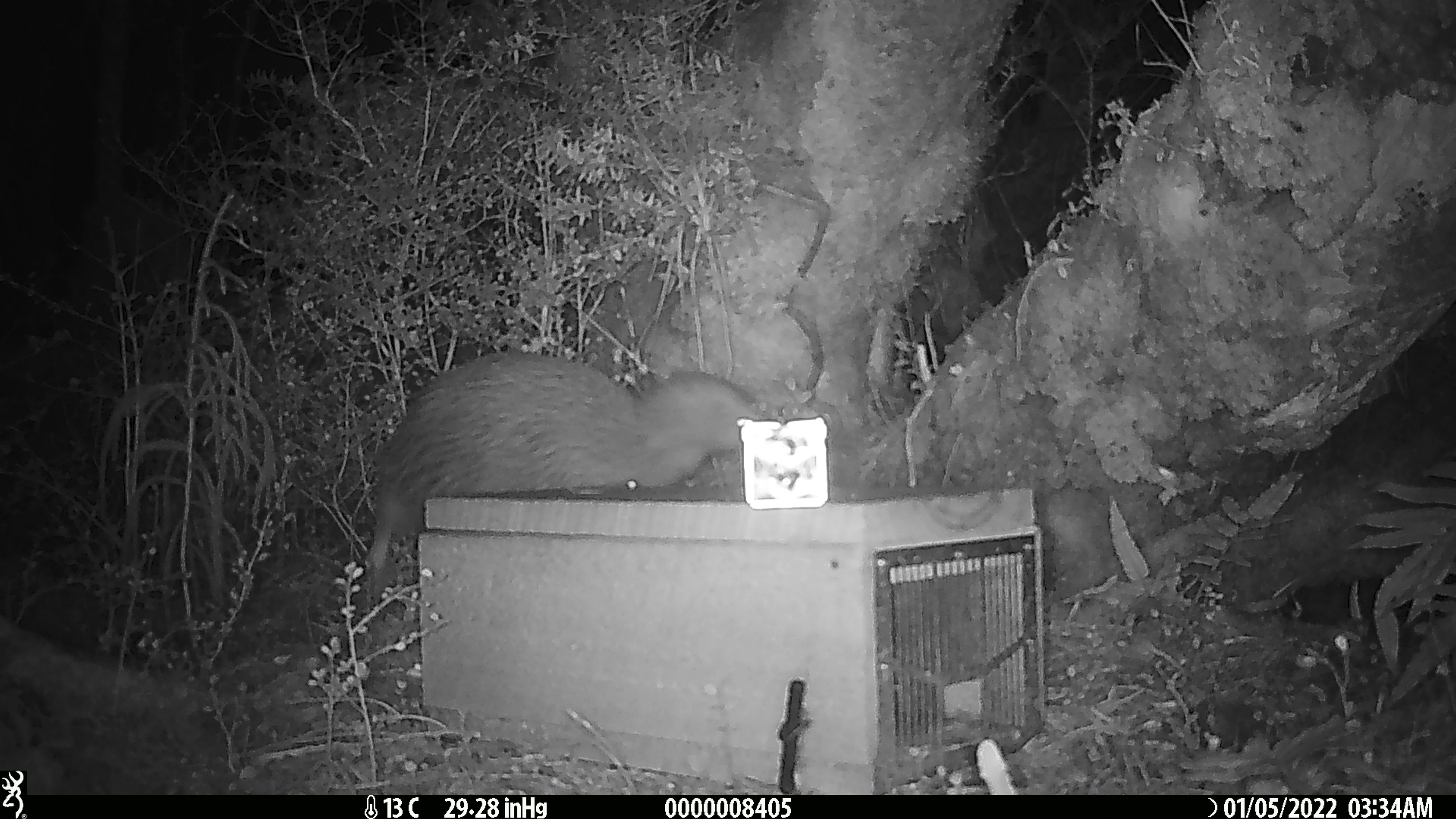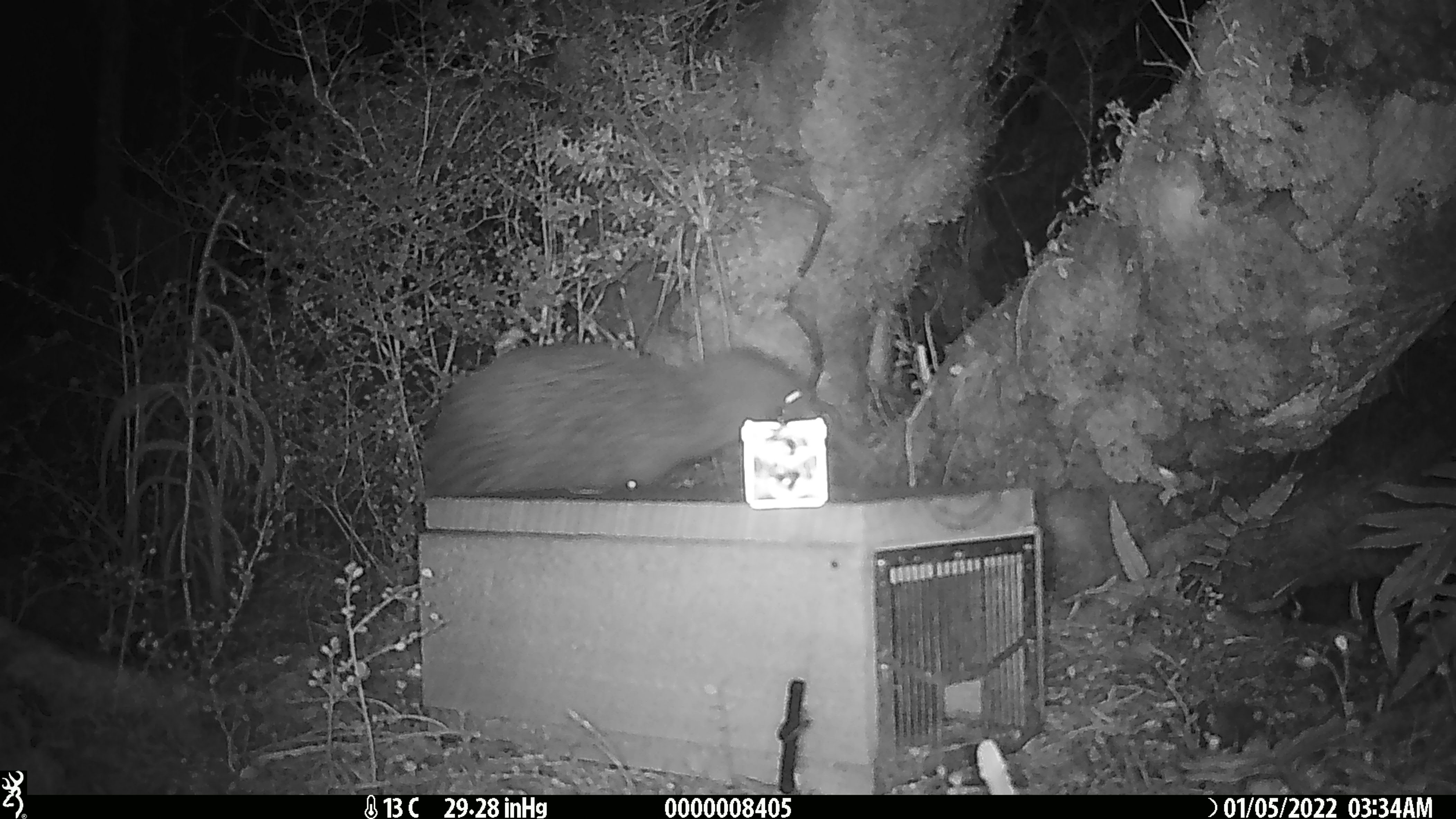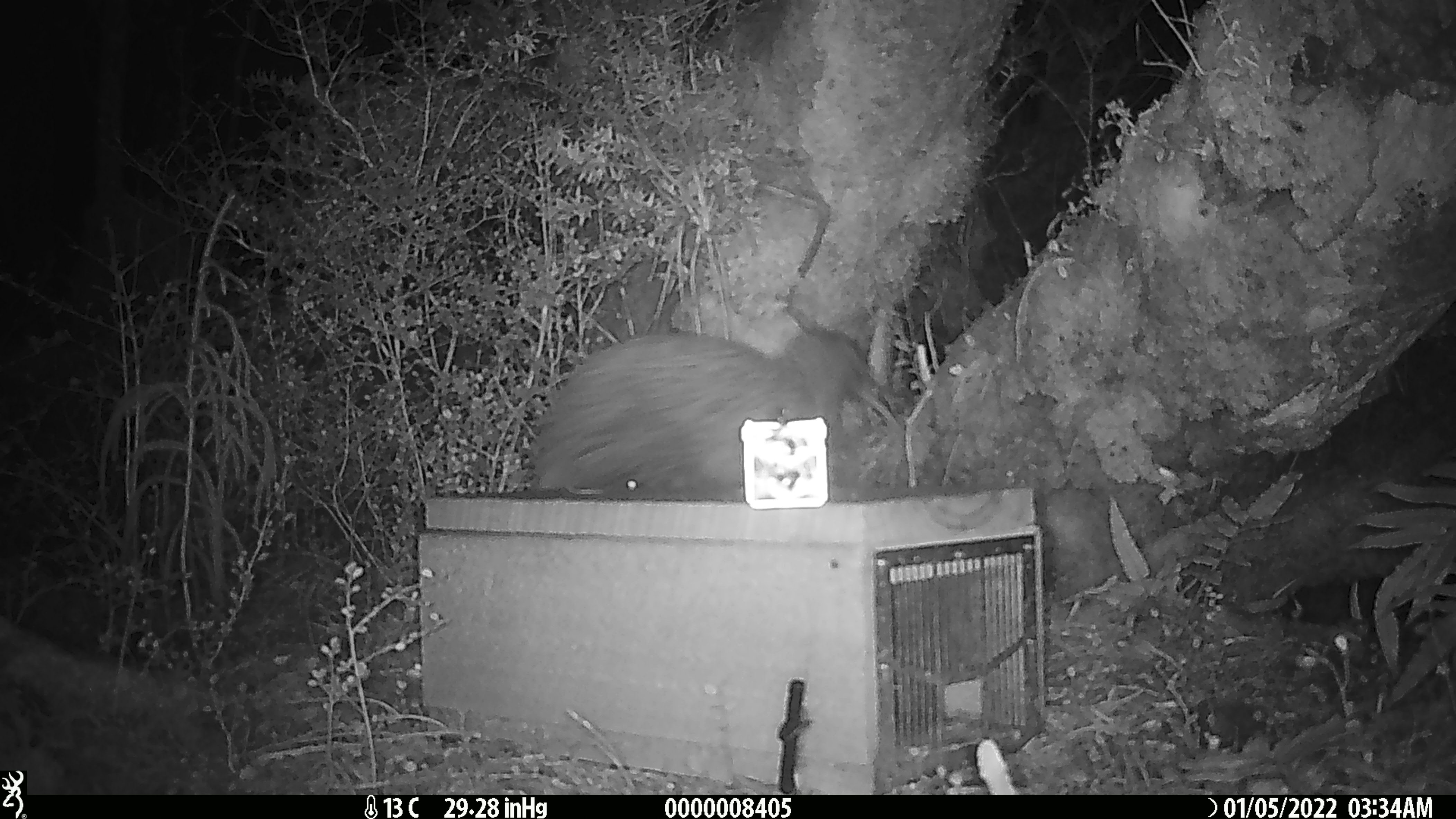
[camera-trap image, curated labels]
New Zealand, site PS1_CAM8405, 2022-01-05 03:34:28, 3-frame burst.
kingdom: Animalia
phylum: Chordata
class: Aves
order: Apterygiformes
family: Apterygidae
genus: Apteryx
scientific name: Apteryx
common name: kiwi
Kiwi (Apteryx).